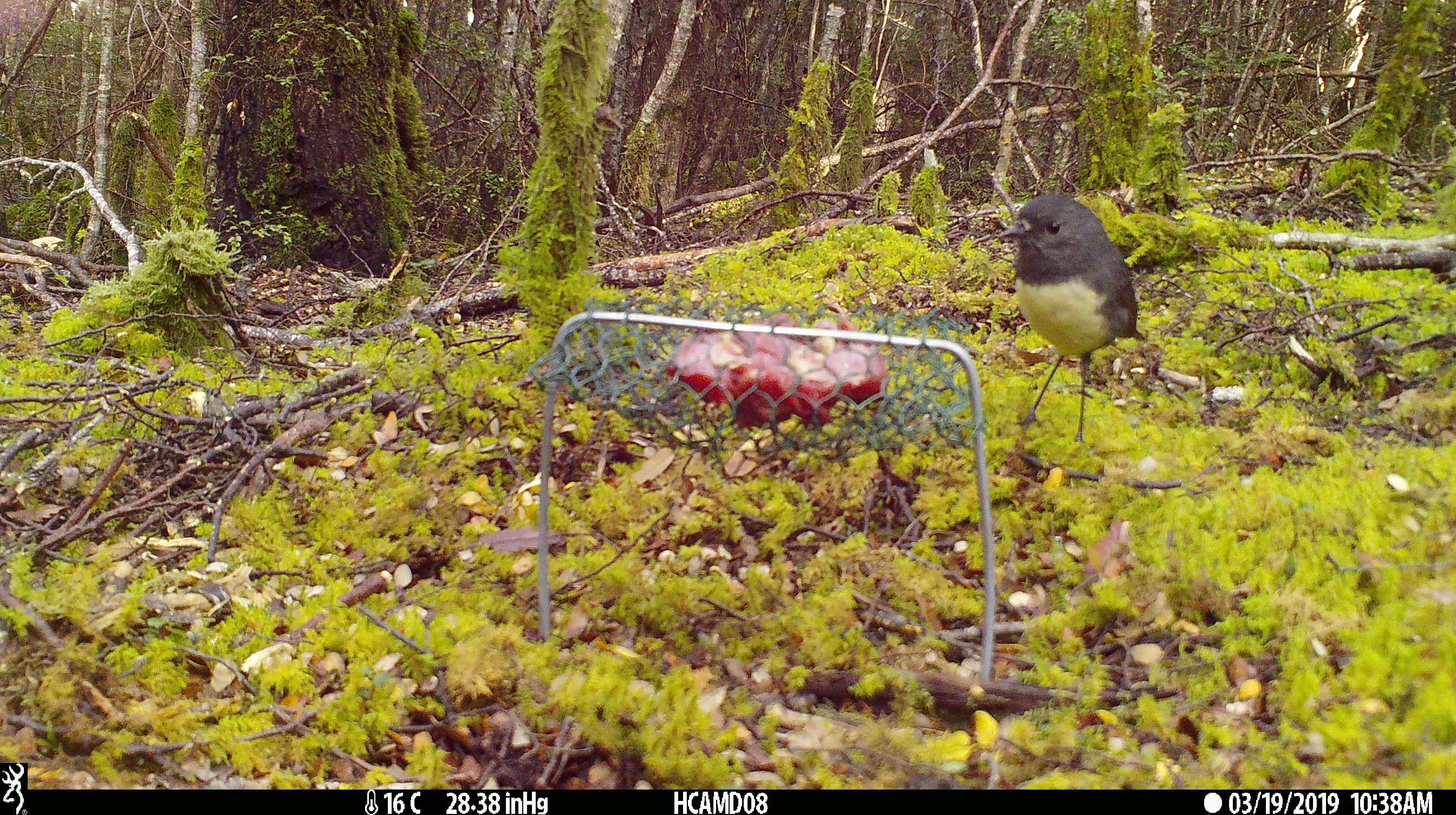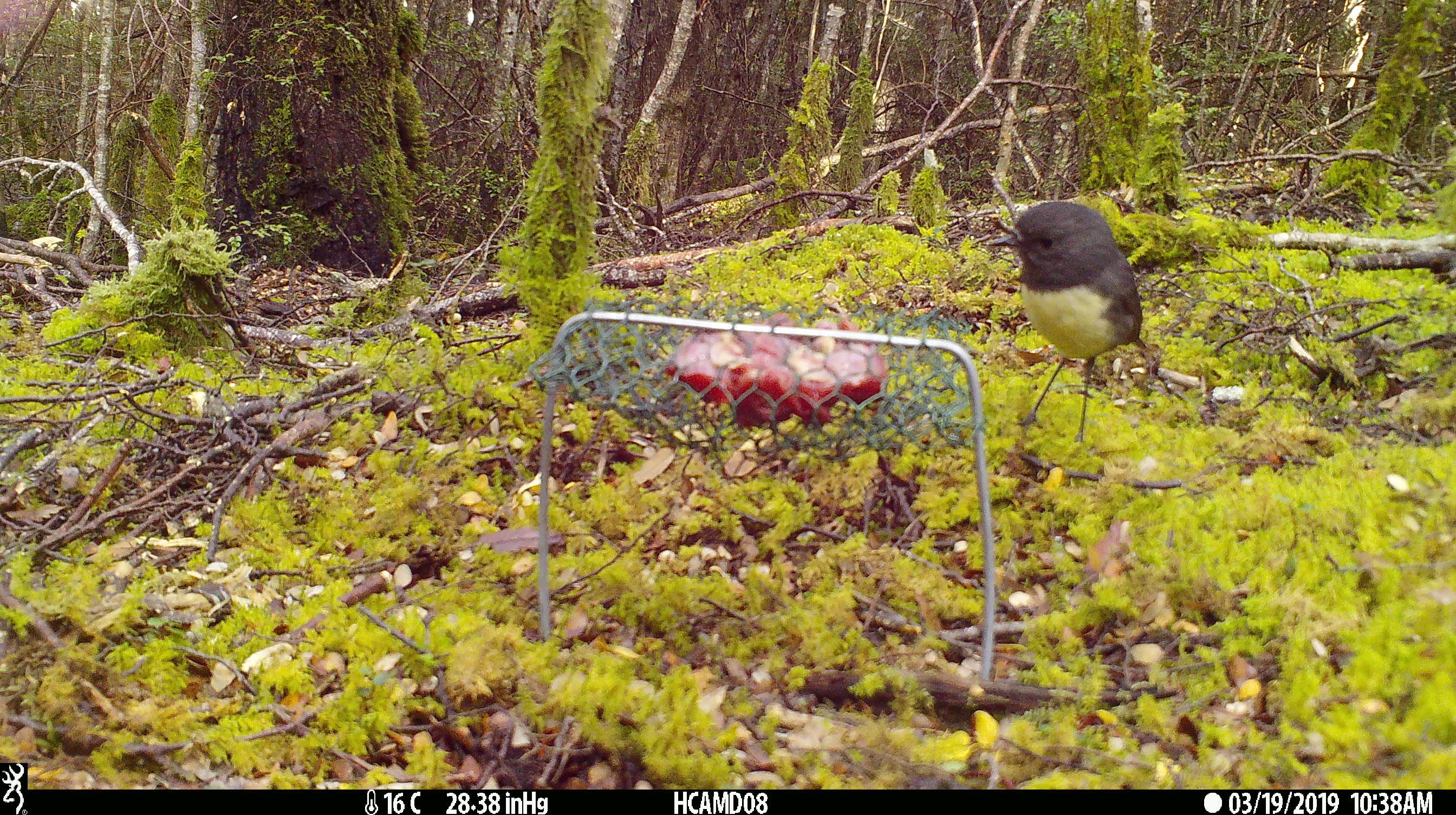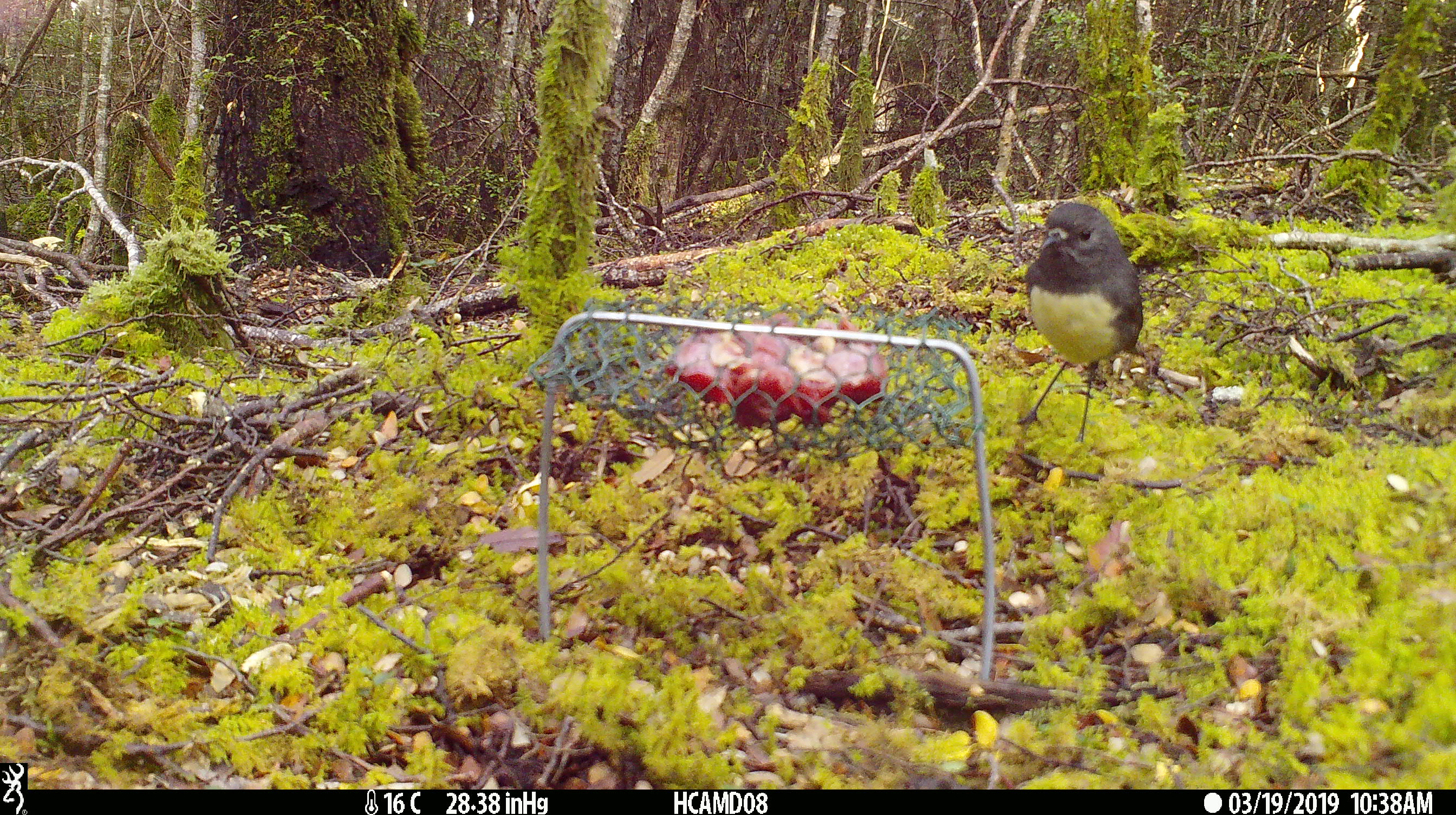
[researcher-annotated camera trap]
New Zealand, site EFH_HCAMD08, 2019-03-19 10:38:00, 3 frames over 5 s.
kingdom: Animalia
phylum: Chordata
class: Aves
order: Passeriformes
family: Petroicidae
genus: Petroica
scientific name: Petroica australis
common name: new zealand robin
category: robin